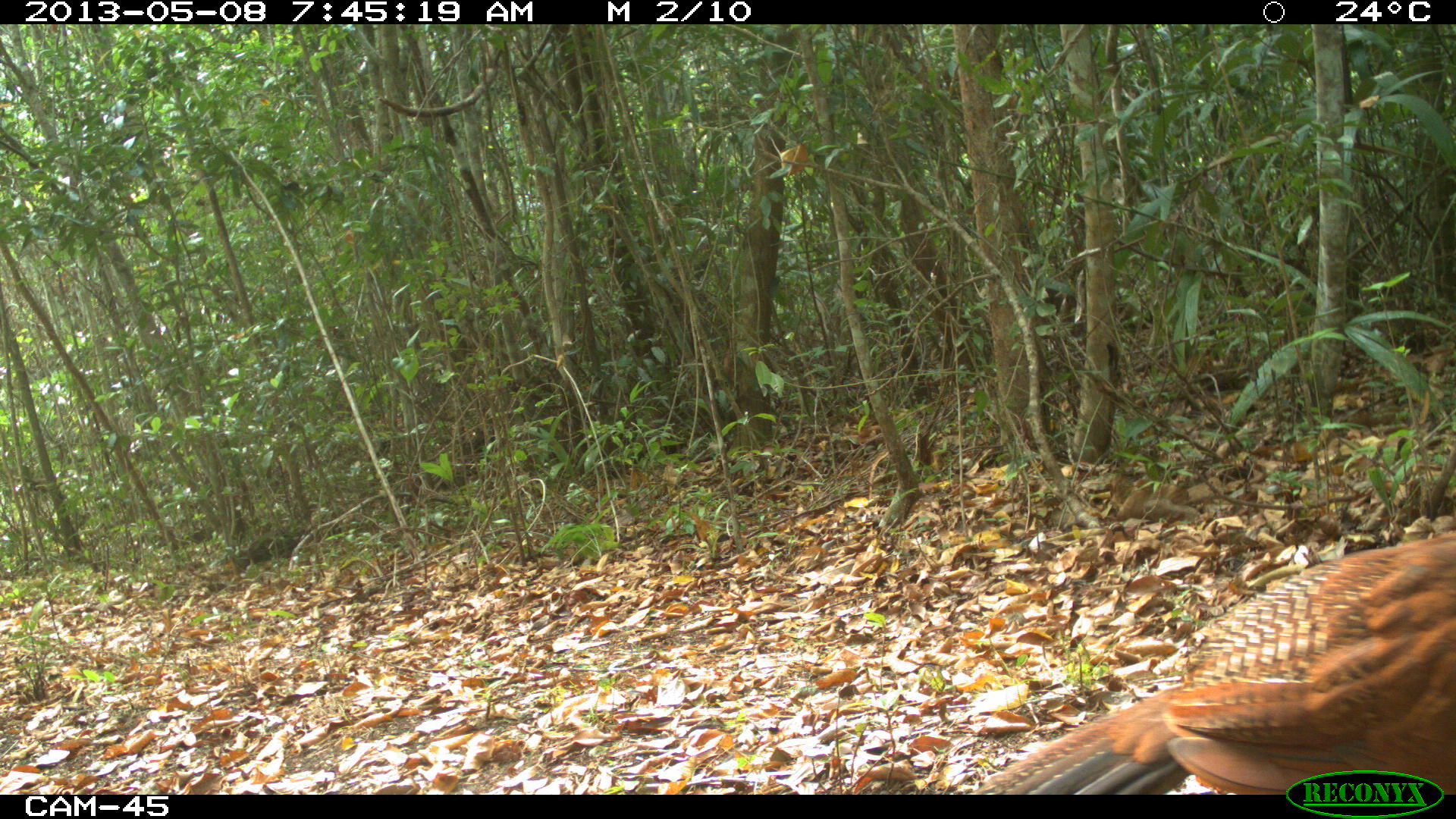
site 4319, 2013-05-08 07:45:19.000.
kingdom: Animalia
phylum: Chordata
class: Aves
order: Galliformes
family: Cracidae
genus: Crax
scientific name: Crax rubra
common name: great curassow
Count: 1.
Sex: female.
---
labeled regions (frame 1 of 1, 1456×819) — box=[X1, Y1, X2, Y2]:
crax rubra: box=[964, 524, 1456, 792]